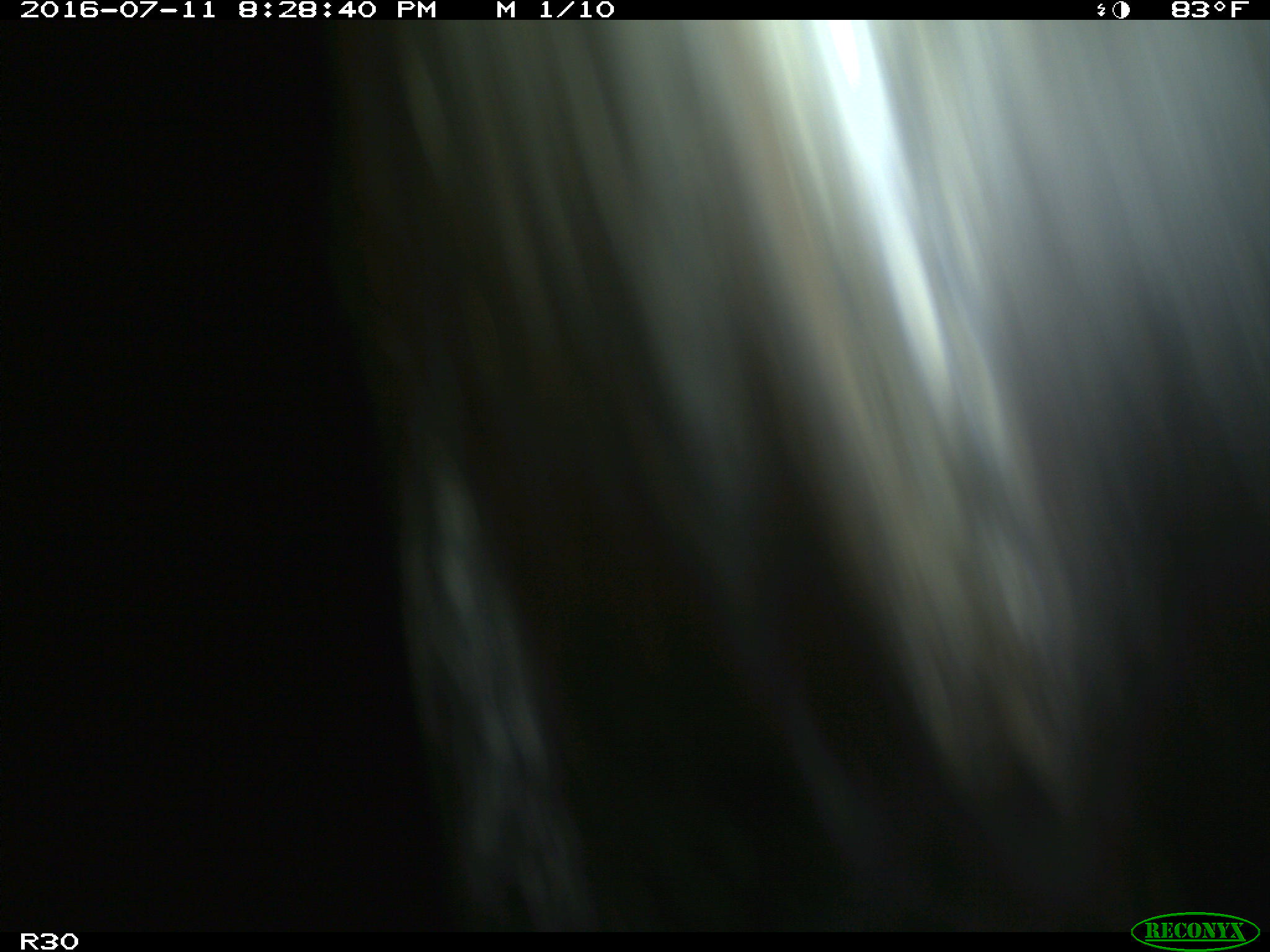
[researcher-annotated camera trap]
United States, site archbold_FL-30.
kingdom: Animalia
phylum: Chordata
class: Mammalia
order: Artiodactyla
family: Bovidae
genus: Bos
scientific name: Bos taurus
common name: domestic cow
Bos taurus (domestic cow).